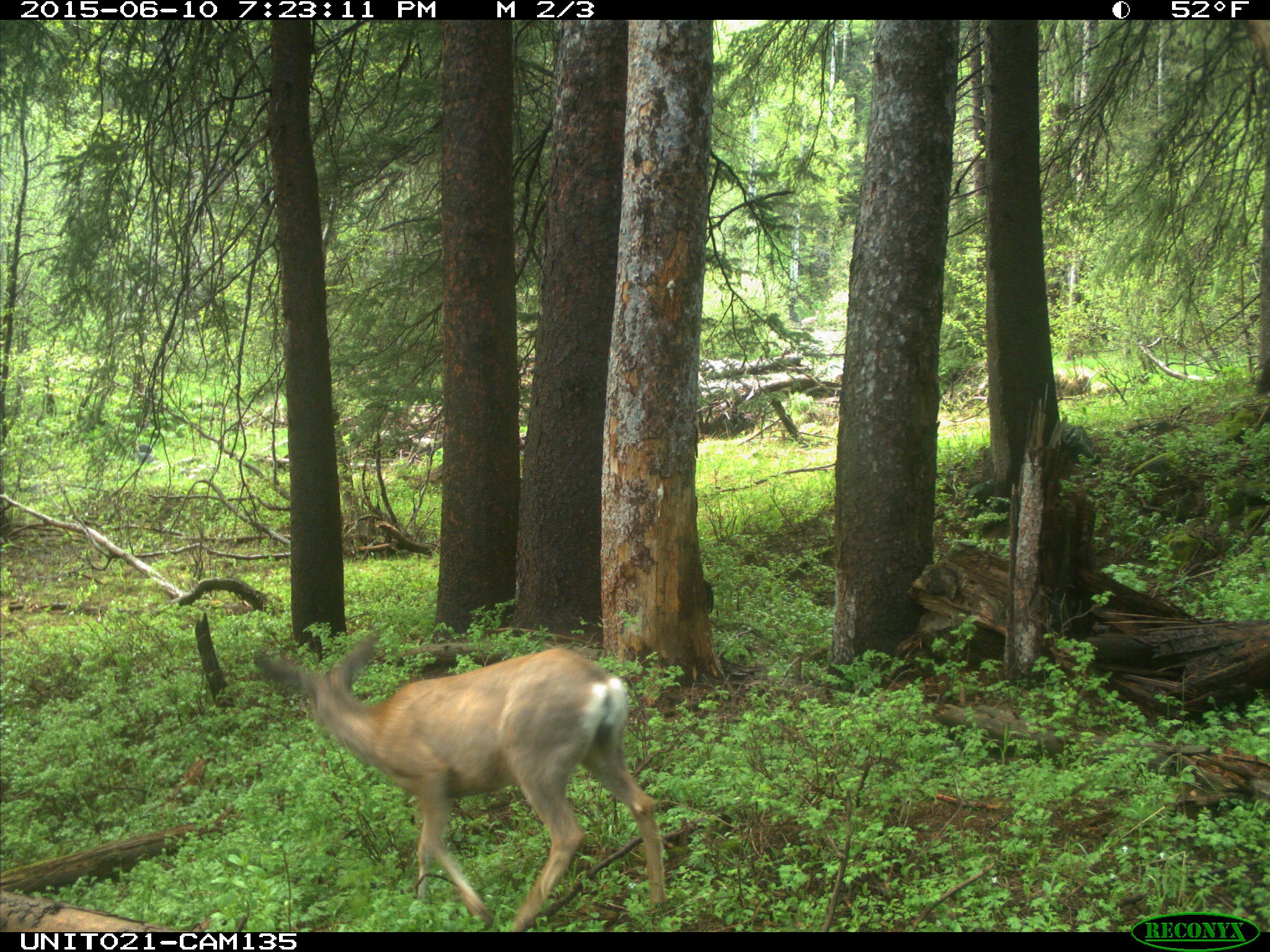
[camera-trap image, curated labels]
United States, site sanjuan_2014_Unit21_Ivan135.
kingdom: Animalia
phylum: Chordata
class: Mammalia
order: Artiodactyla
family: Cervidae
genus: Odocoileus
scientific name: Odocoileus hemionus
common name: mule deer